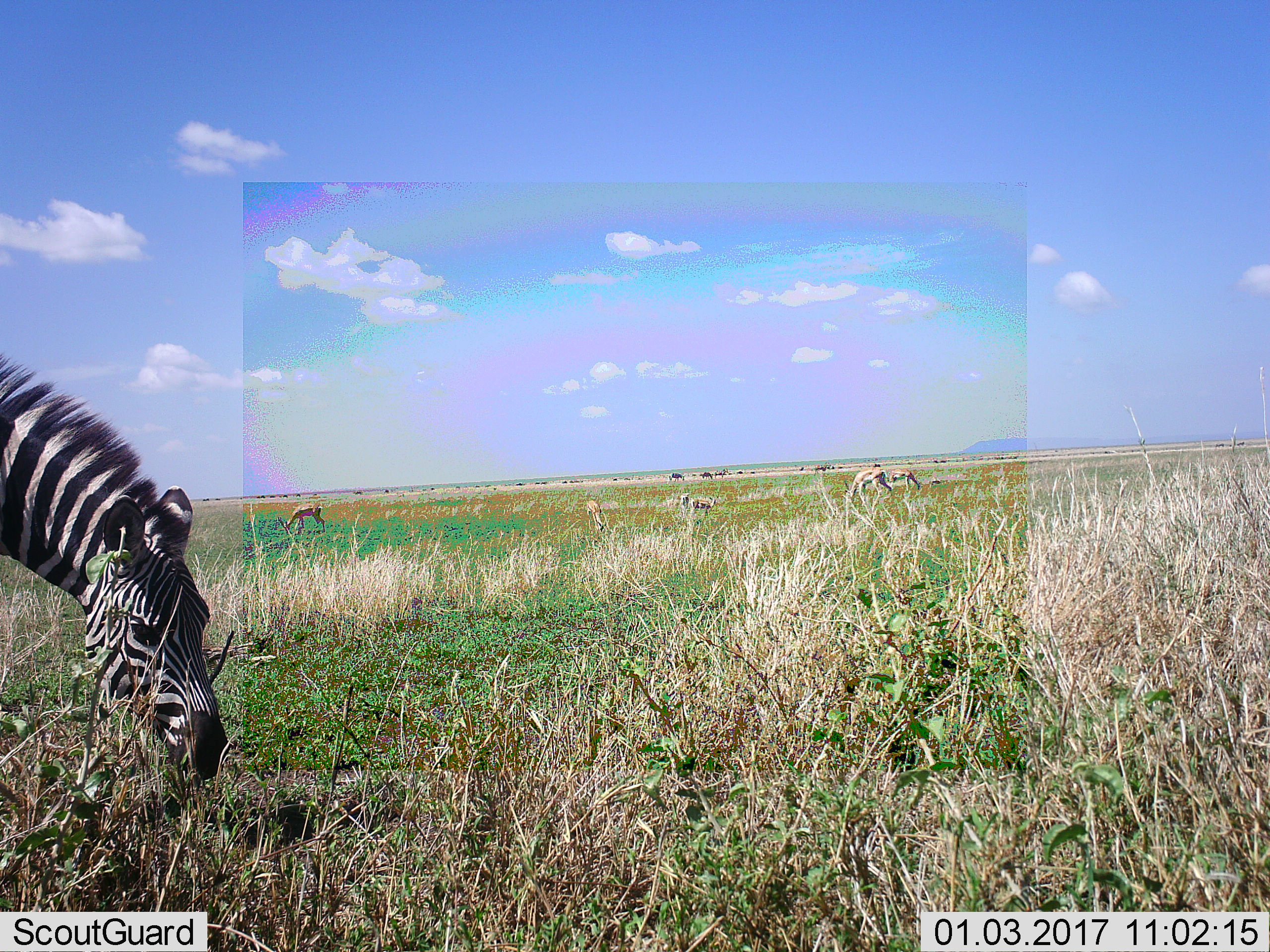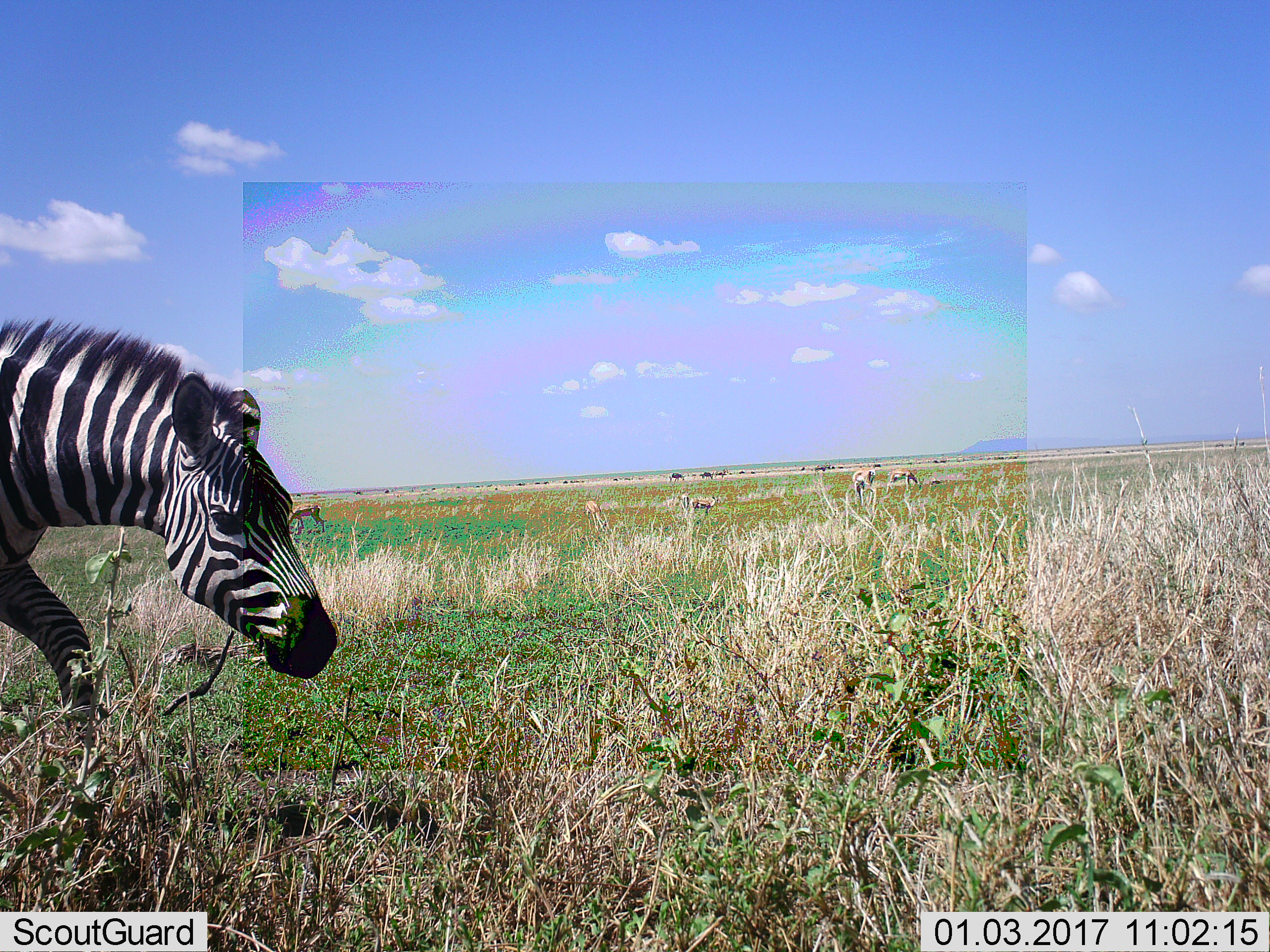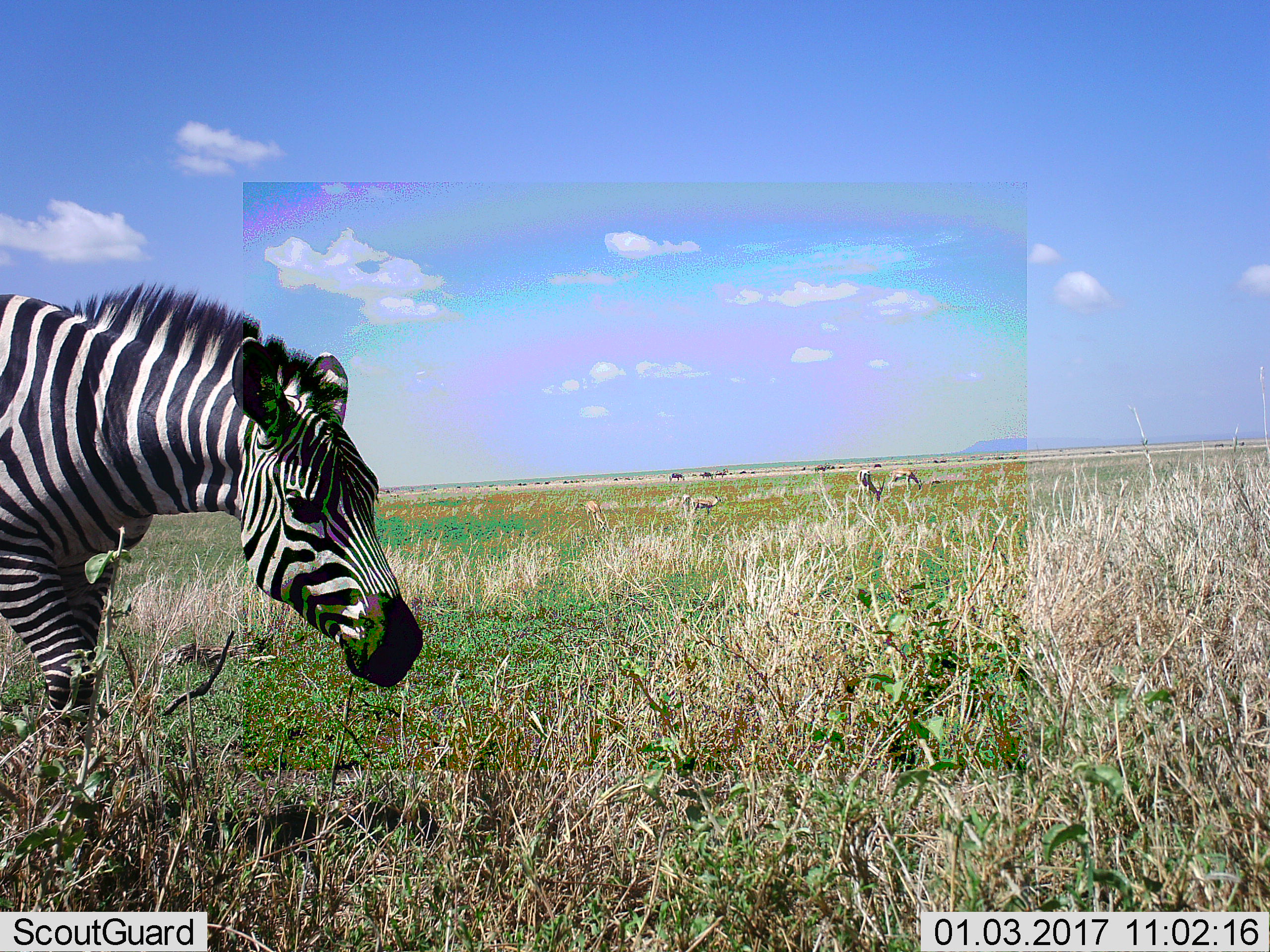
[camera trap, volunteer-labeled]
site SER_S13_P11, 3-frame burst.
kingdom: Animalia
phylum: Chordata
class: Mammalia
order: Artiodactyla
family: Bovidae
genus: Eudorcas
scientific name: Eudorcas thomsonii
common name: thomson's gazelle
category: gazellethomsons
Gazellethomsons (thomson's gazelle) (Eudorcas thomsonii), count 6. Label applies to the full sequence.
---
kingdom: Animalia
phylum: Chordata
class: Mammalia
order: Perissodactyla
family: Equidae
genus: Equus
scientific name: Equus quagga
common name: plains zebra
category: zebraplains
Zebraplains (plains zebra) (Equus quagga), count 1. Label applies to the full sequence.